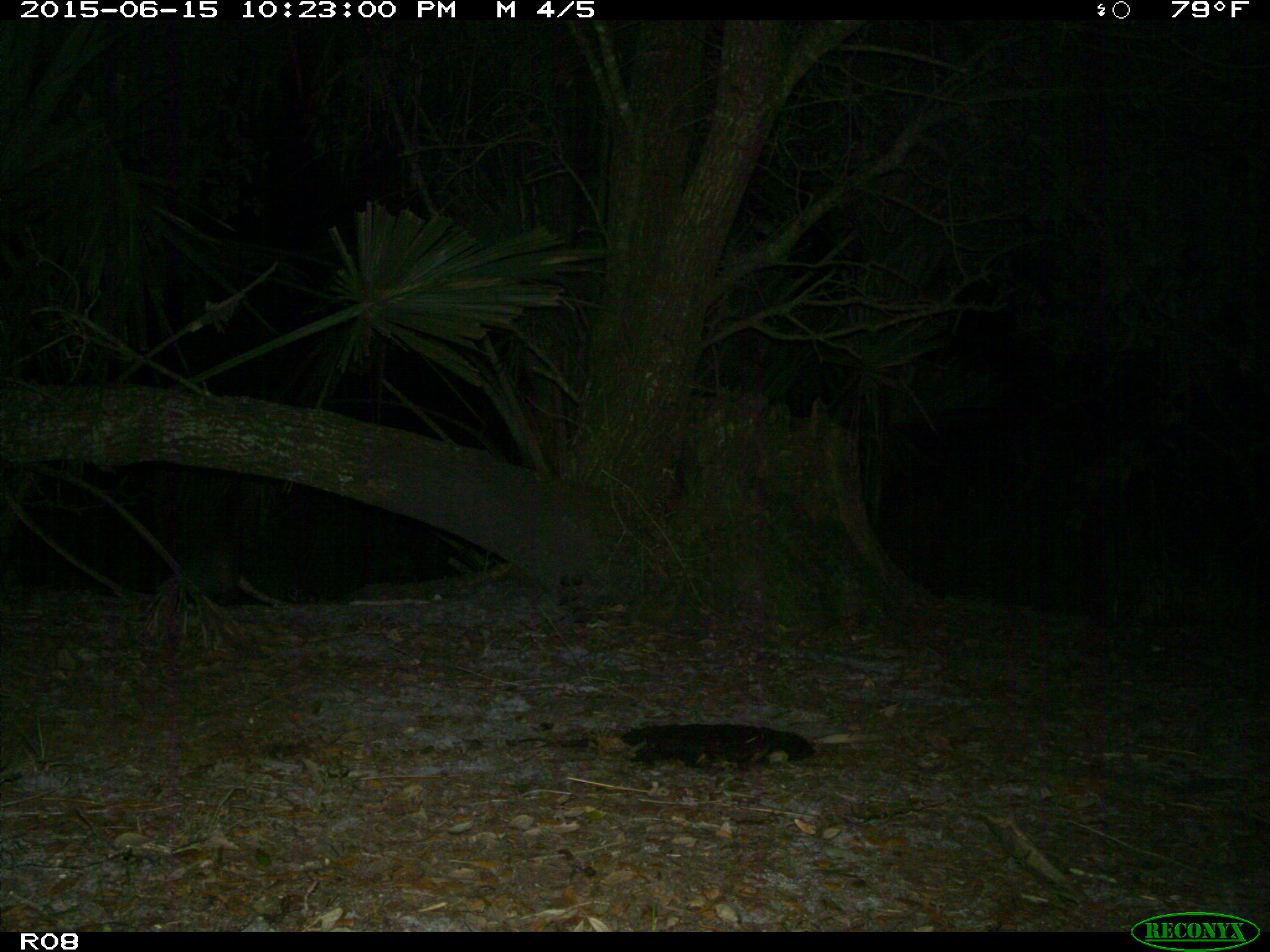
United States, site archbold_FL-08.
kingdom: Animalia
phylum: Chordata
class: Mammalia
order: Cingulata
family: Dasypodidae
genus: Dasypus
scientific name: Dasypus novemcinctus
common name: nine-banded armadillo